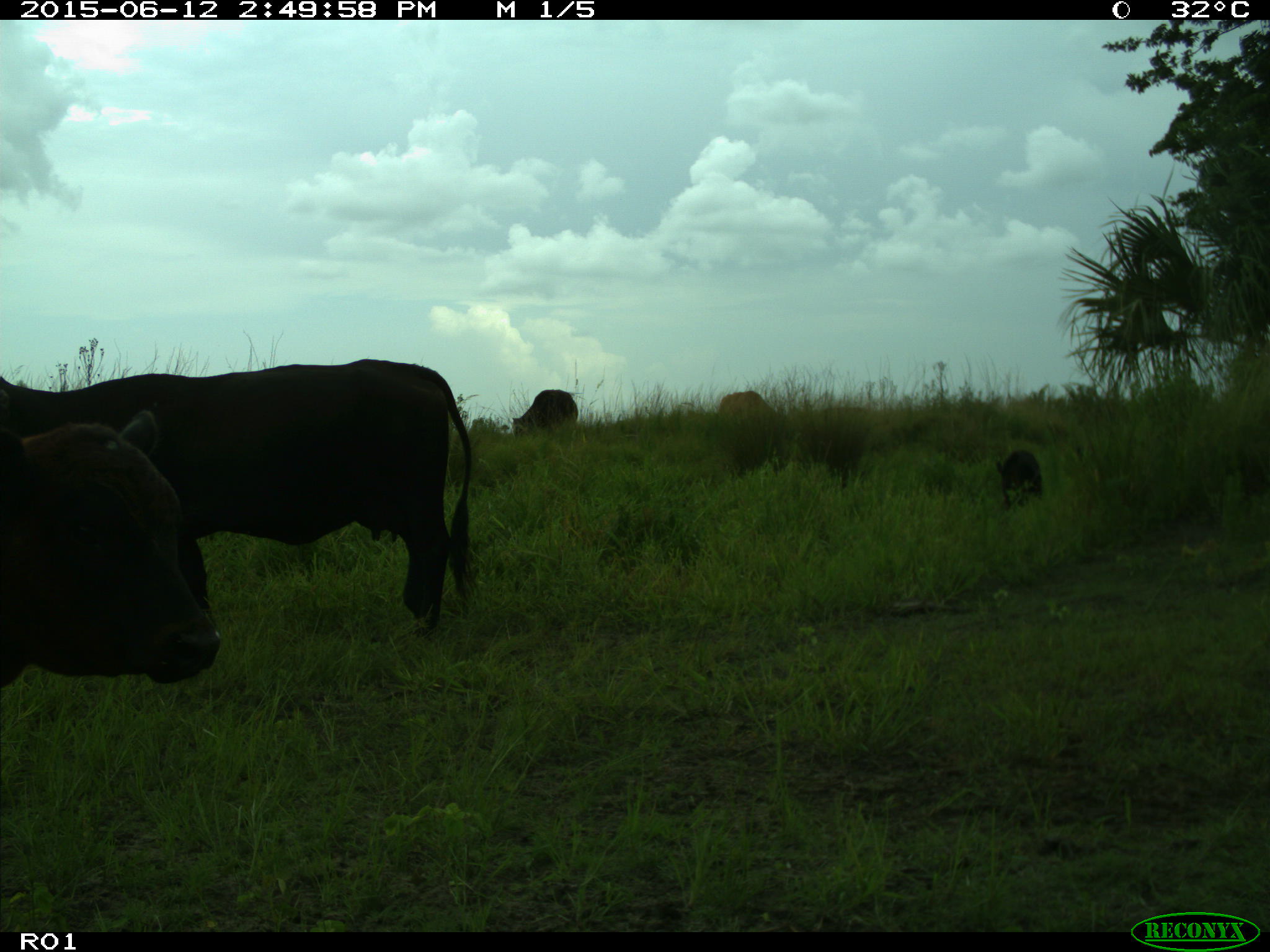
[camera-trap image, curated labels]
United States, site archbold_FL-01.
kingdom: Animalia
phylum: Chordata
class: Mammalia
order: Artiodactyla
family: Bovidae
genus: Bos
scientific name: Bos taurus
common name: domestic cow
Bos taurus (domestic cow).